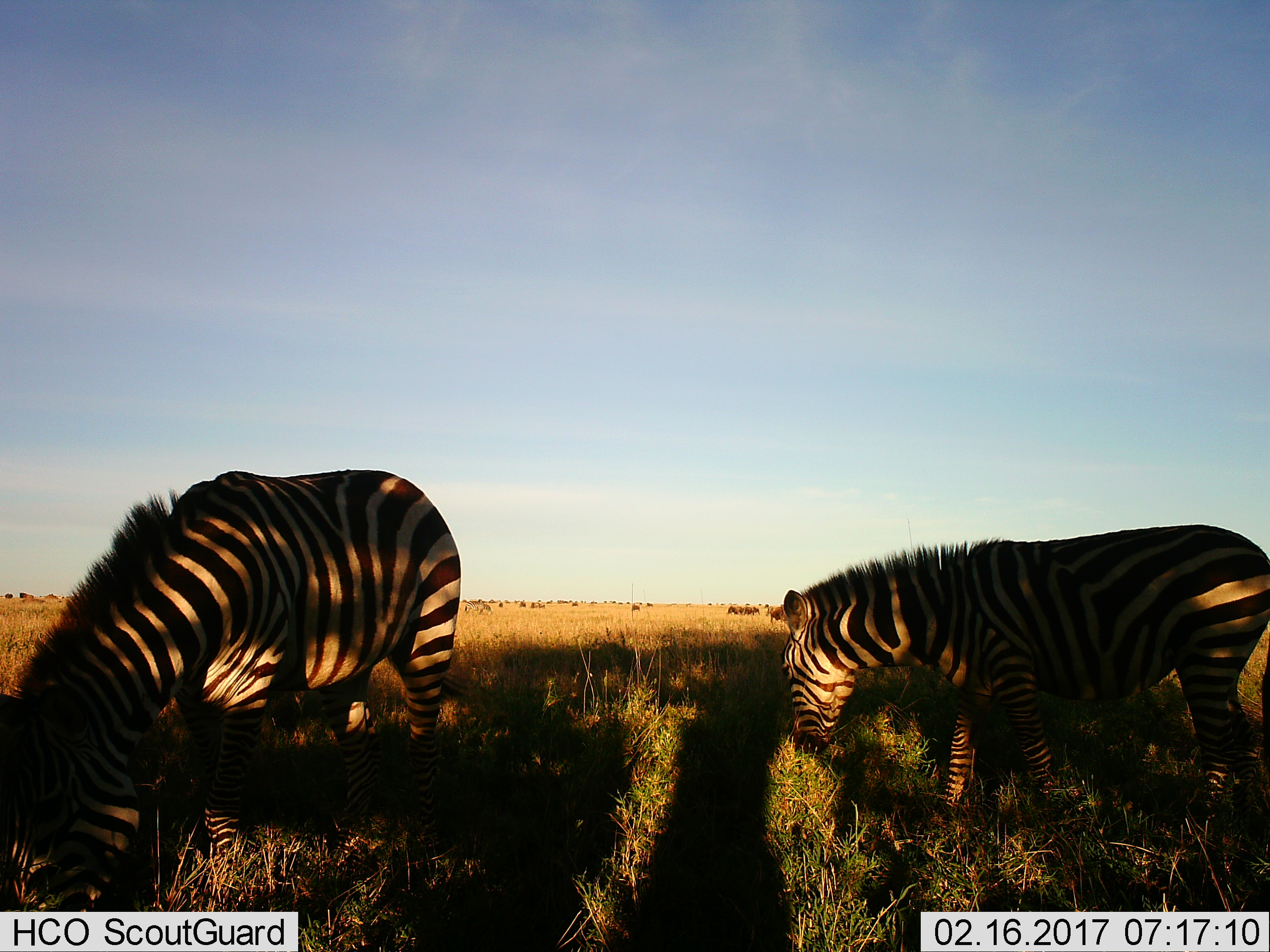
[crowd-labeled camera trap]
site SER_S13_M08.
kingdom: Animalia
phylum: Chordata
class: Mammalia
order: Perissodactyla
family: Equidae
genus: Equus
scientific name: Equus quagga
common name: plains zebra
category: zebraplains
Zebraplains (plains zebra) (Equus quagga), count 2. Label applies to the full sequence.